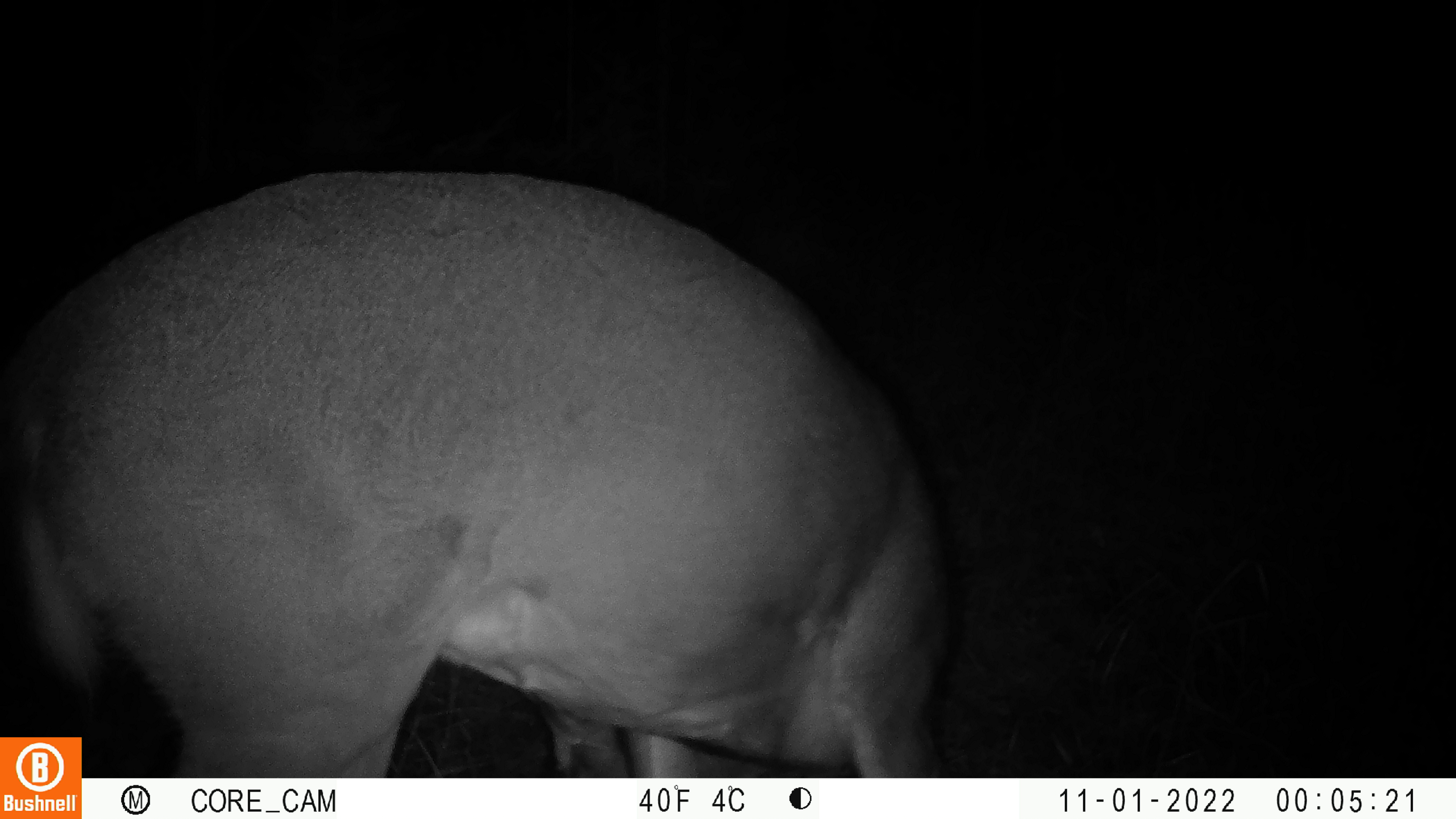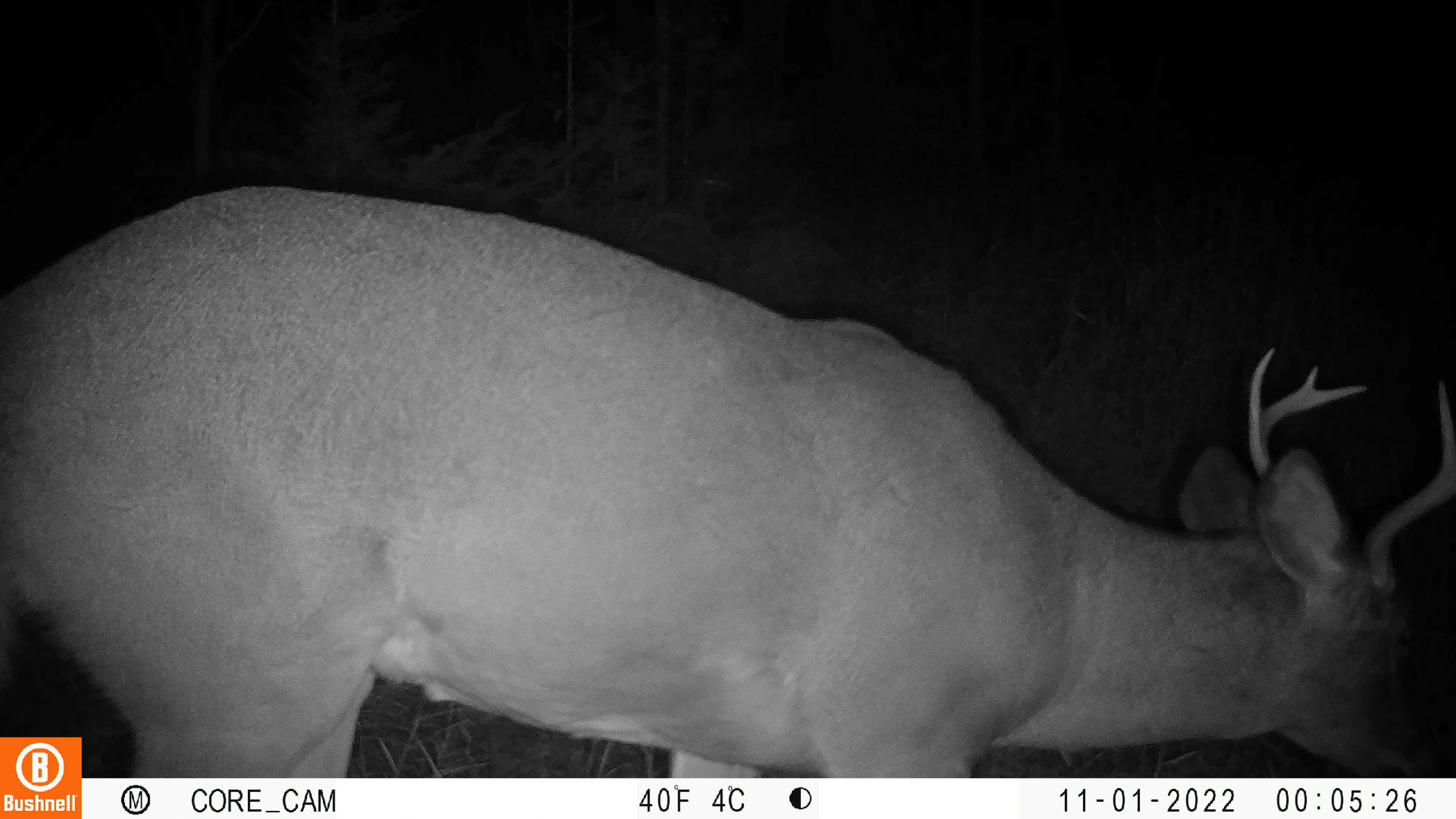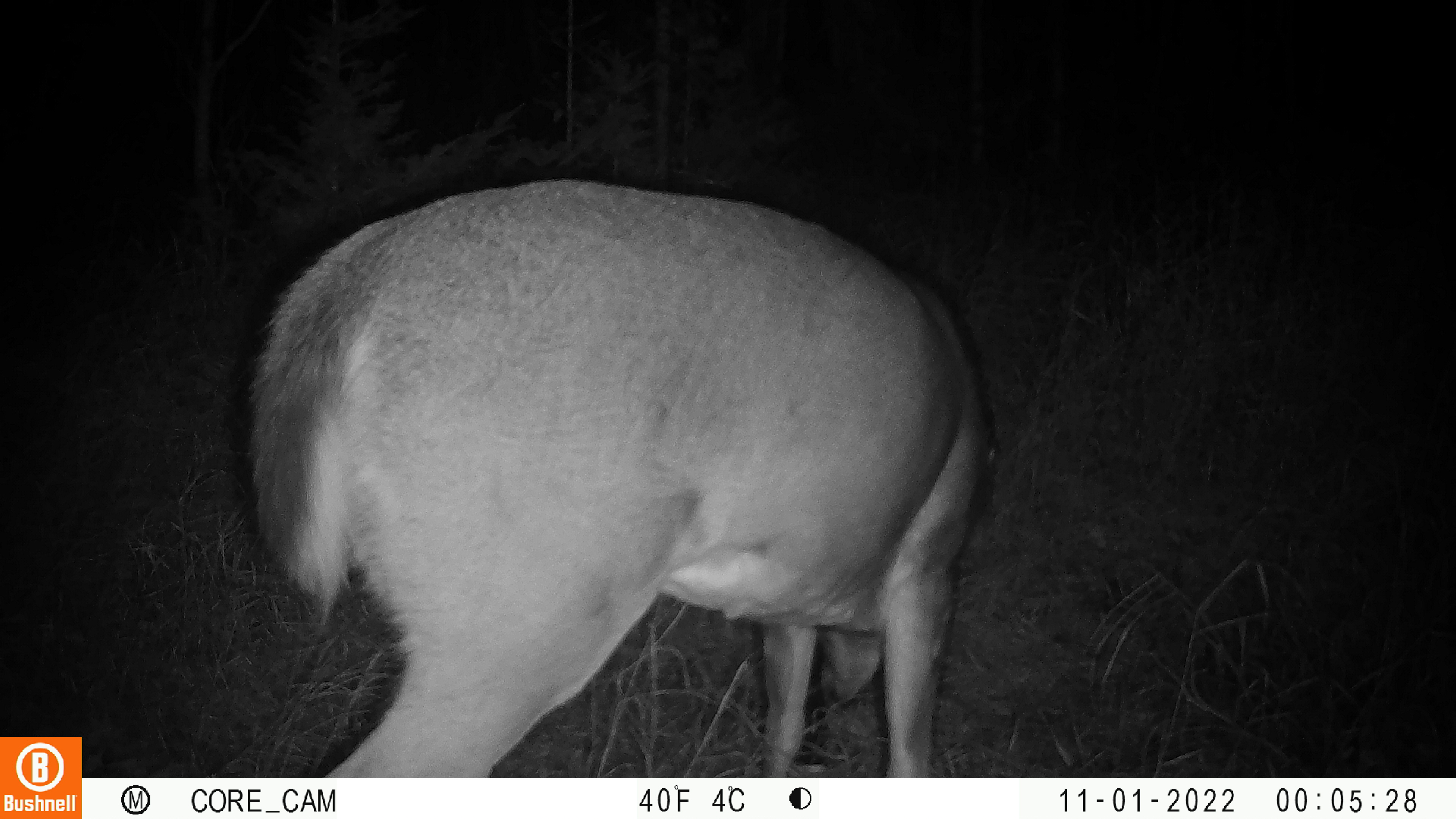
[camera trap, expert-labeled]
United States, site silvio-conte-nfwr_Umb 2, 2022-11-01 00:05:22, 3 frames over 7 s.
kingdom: Animalia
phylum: Chordata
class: Mammalia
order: Artiodactyla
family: Cervidae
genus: Odocoileus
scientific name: Odocoileus virginianus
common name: white-tailed deer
White-tailed deer (Odocoileus virginianus).